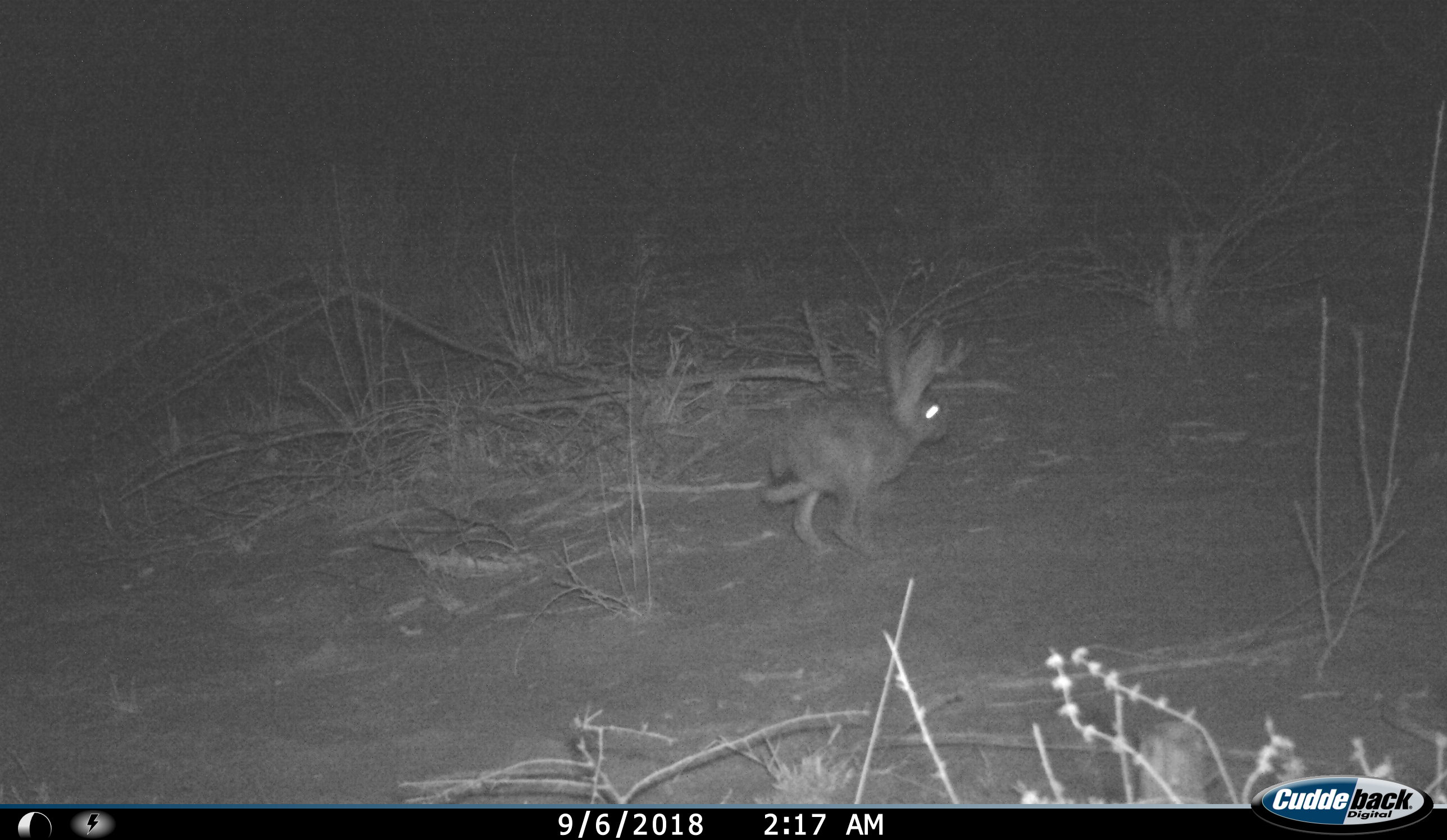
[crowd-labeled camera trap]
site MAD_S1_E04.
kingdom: Animalia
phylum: Chordata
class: Mammalia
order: Lagomorpha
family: Leporidae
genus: Lepus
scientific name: Lepus capensis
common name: cape hare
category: harecape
Harecape (cape hare) (Lepus capensis), count 1. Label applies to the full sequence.